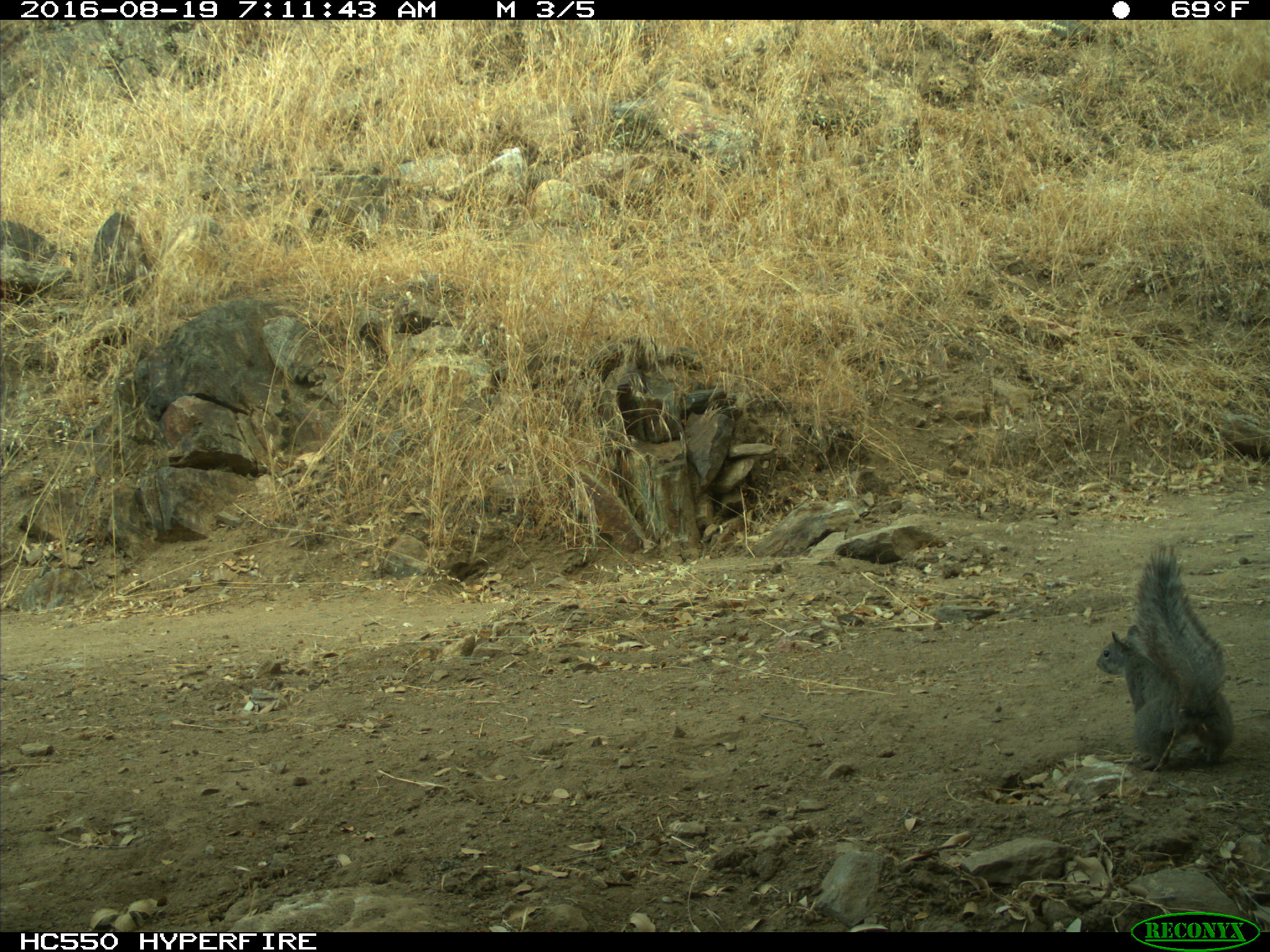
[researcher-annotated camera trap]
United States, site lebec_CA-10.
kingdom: Animalia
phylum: Chordata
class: Mammalia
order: Rodentia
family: Sciuridae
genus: Sciurus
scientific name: Sciurus carolinensis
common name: eastern gray squirrel